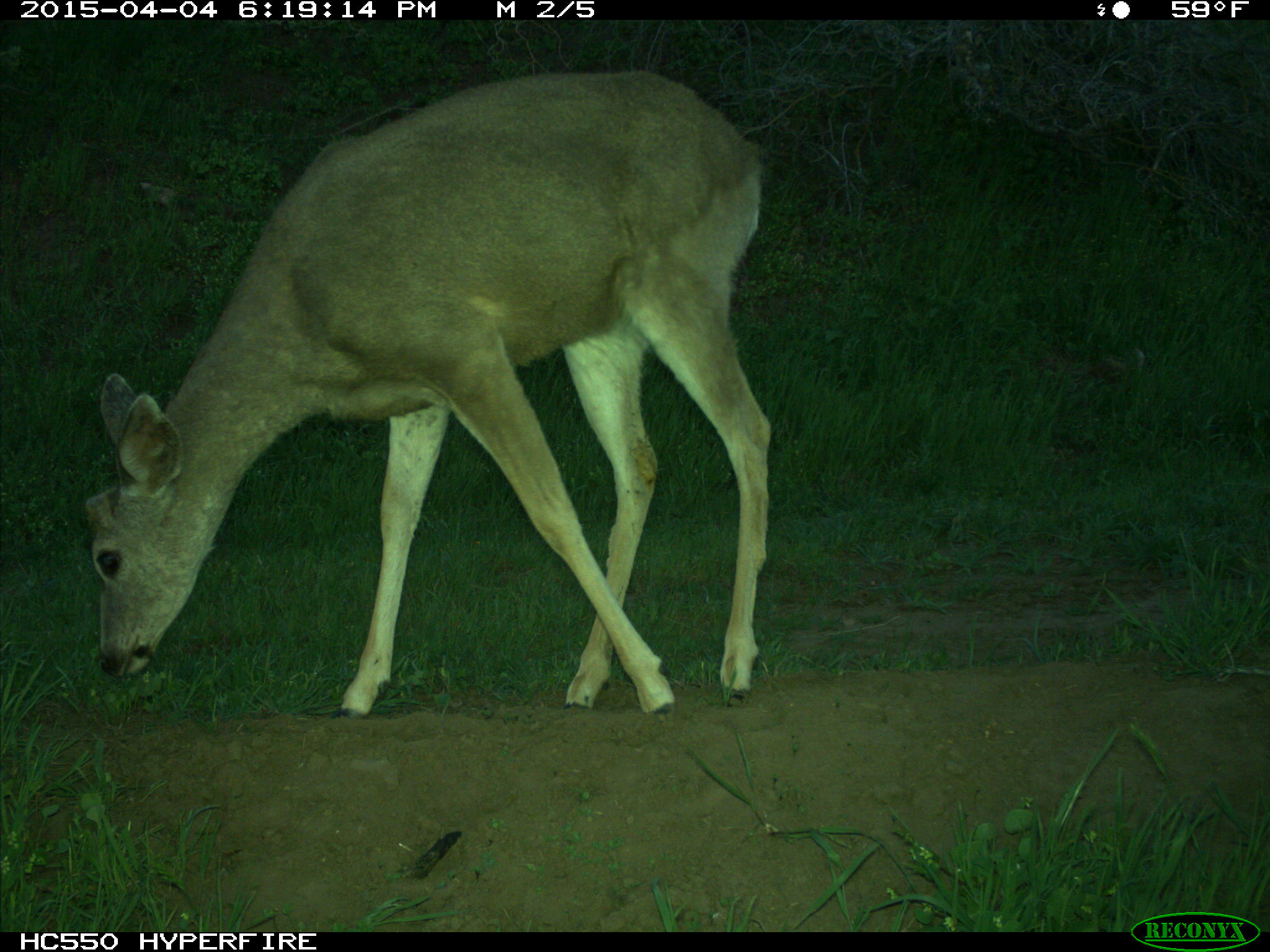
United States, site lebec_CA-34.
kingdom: Animalia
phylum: Chordata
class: Mammalia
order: Artiodactyla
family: Cervidae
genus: Odocoileus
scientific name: Odocoileus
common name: deer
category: unidentified deer